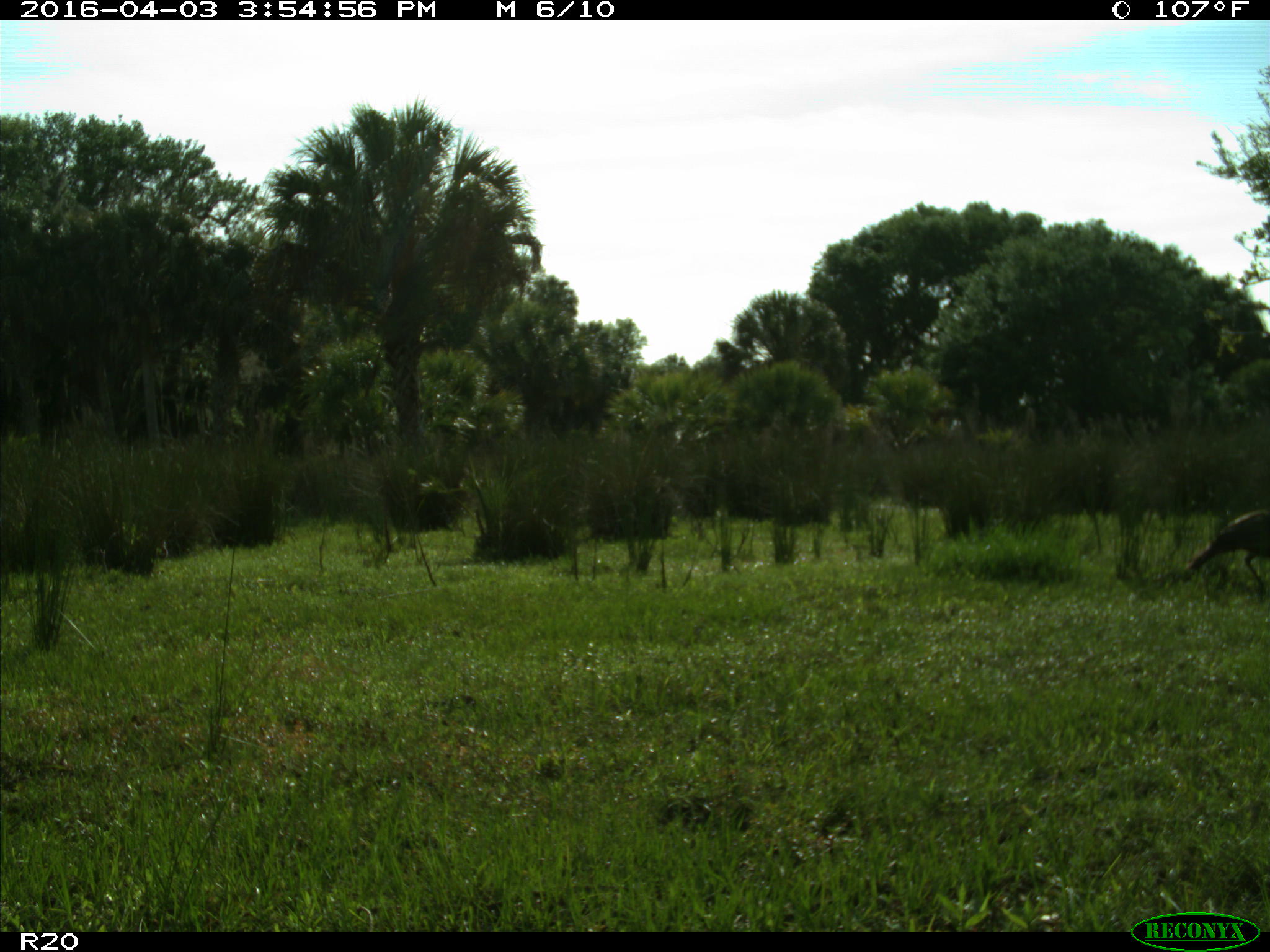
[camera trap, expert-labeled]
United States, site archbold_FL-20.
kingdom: Animalia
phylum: Chordata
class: Aves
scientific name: Aves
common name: birds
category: unidentified bird